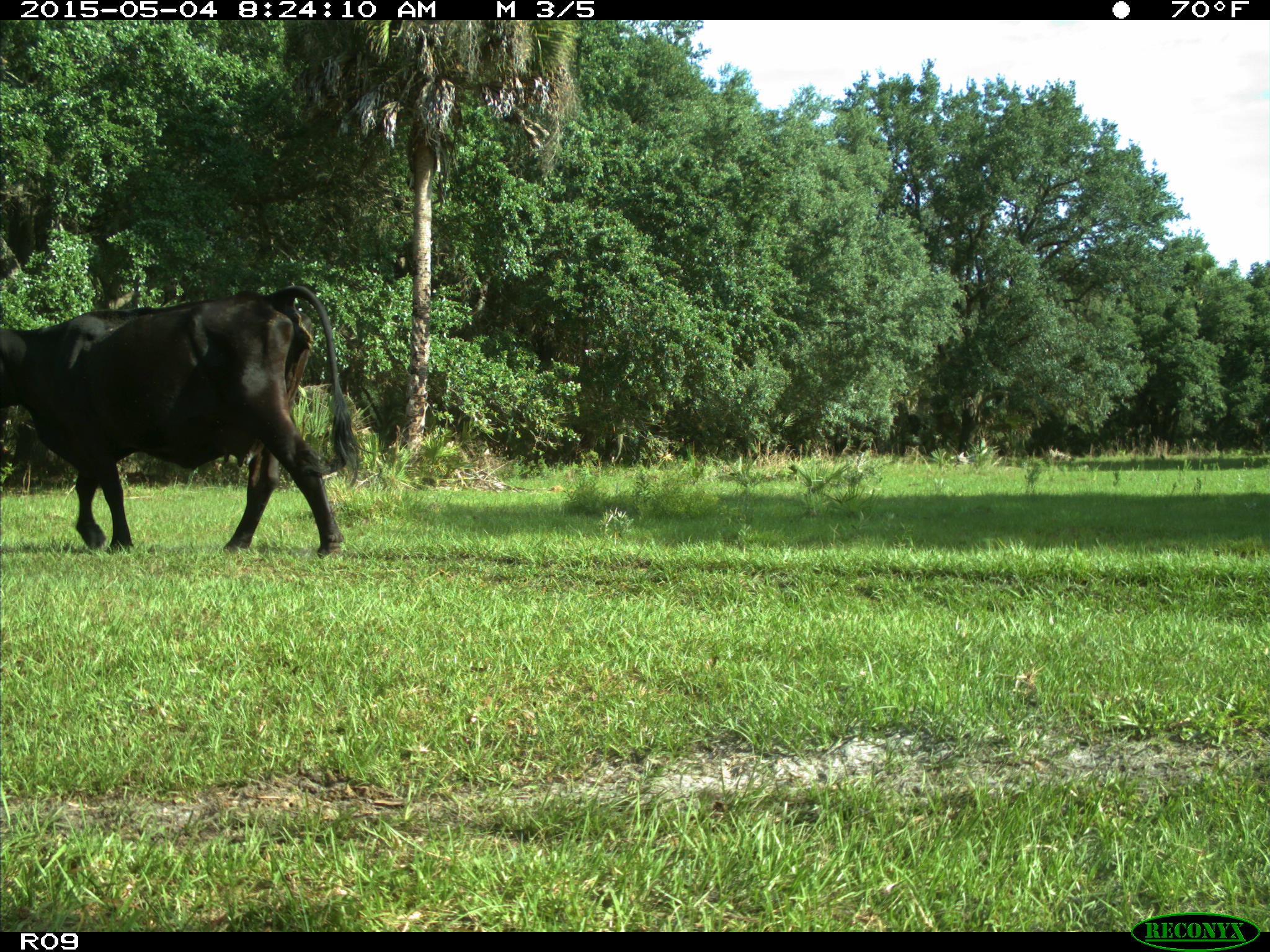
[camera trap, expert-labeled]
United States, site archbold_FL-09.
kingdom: Animalia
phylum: Chordata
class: Mammalia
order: Artiodactyla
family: Bovidae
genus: Bos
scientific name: Bos taurus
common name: domestic cow